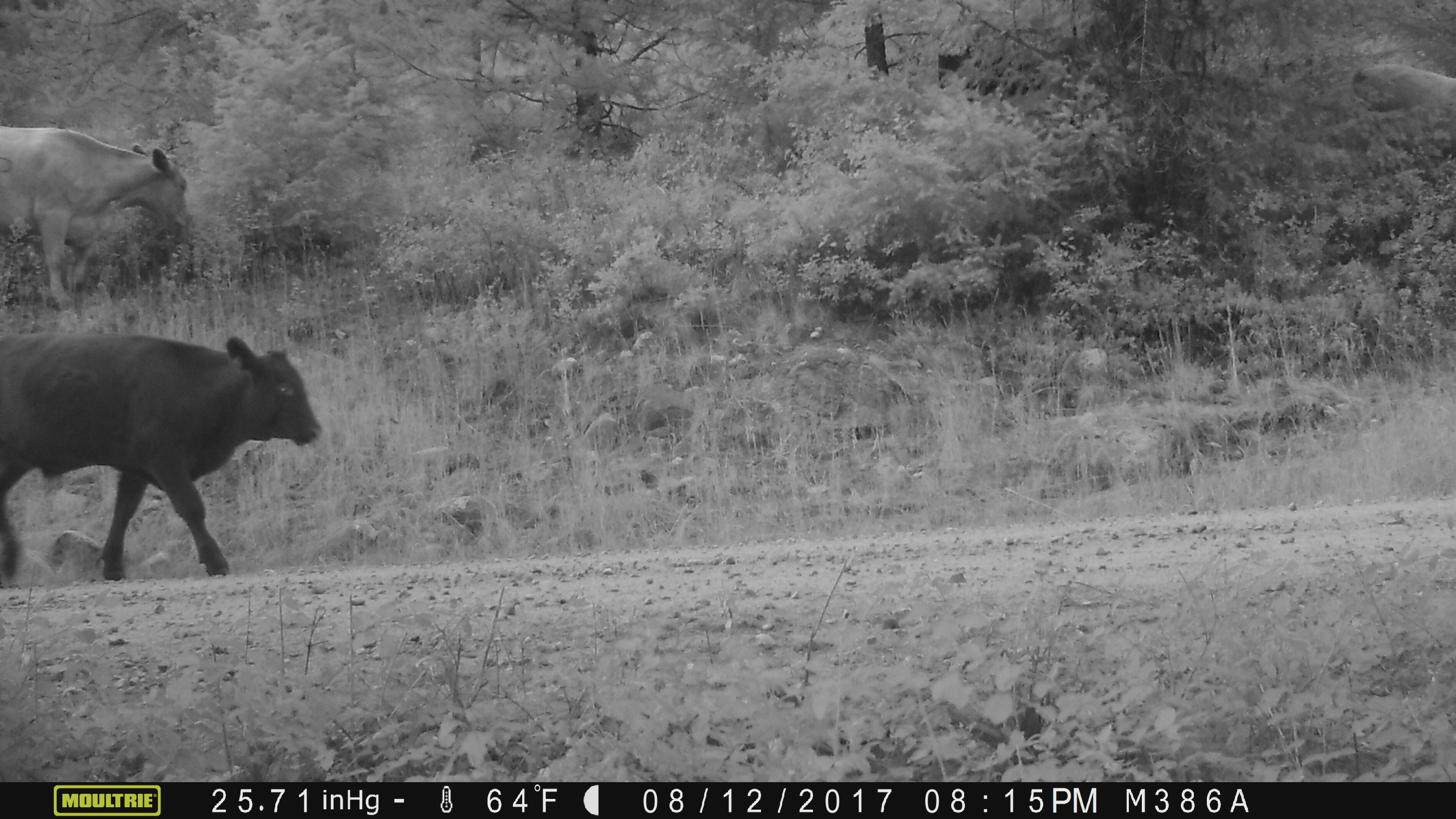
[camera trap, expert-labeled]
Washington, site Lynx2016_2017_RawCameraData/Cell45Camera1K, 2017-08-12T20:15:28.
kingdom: Animalia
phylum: Chordata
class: Mammalia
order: Artiodactyla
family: Bovidae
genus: Bos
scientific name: Bos taurus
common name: domestic cattle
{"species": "domestic cattle (Bos taurus)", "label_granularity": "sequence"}